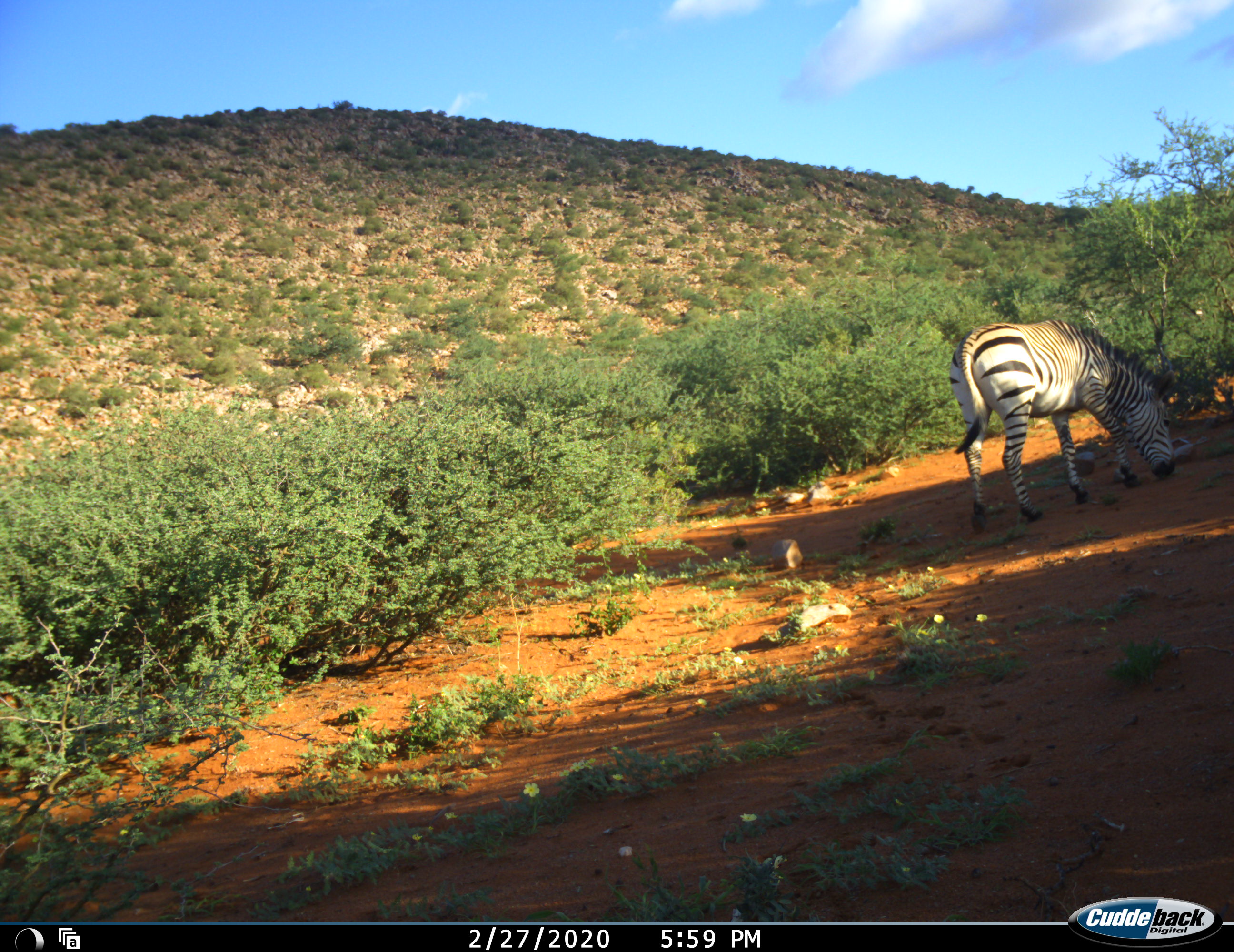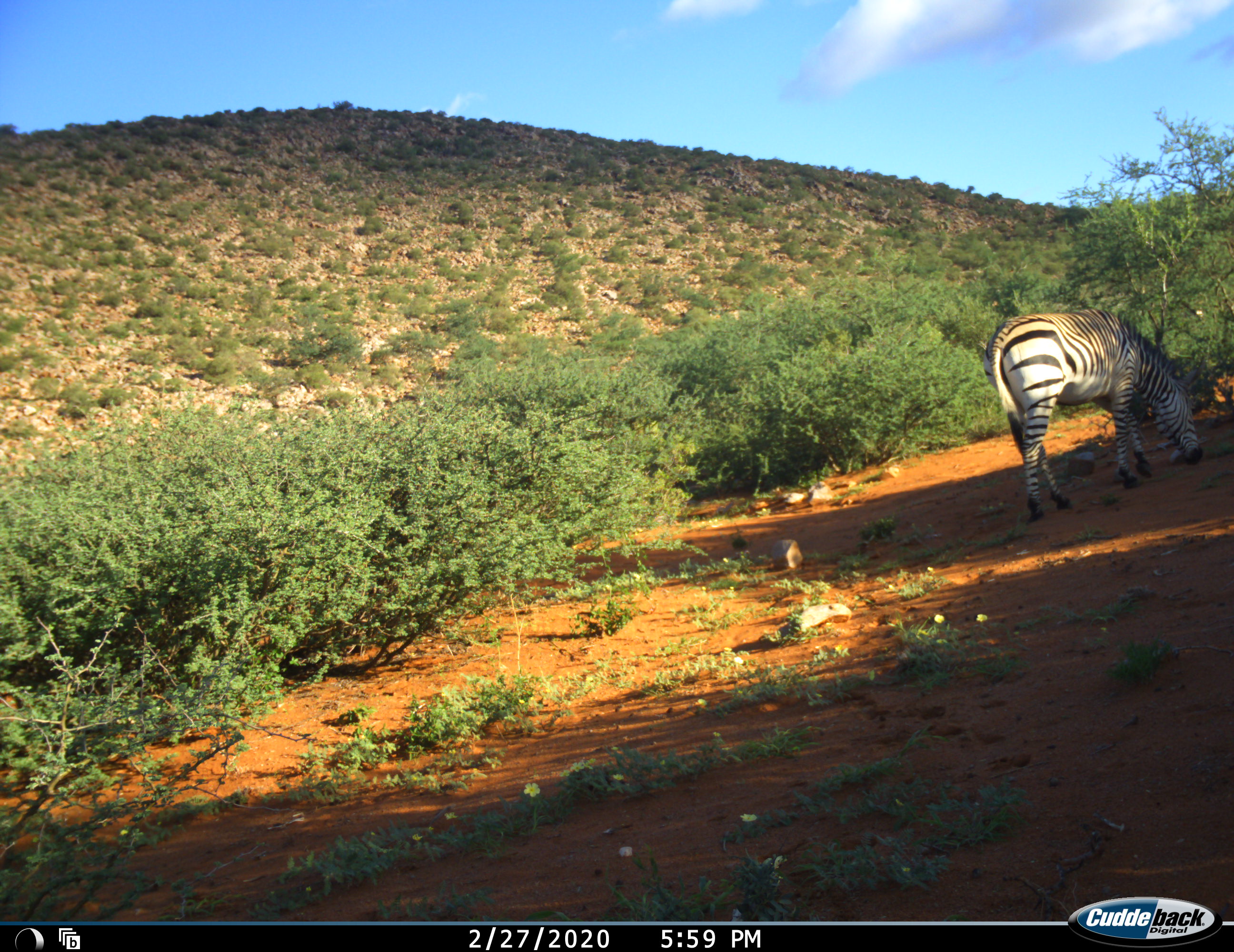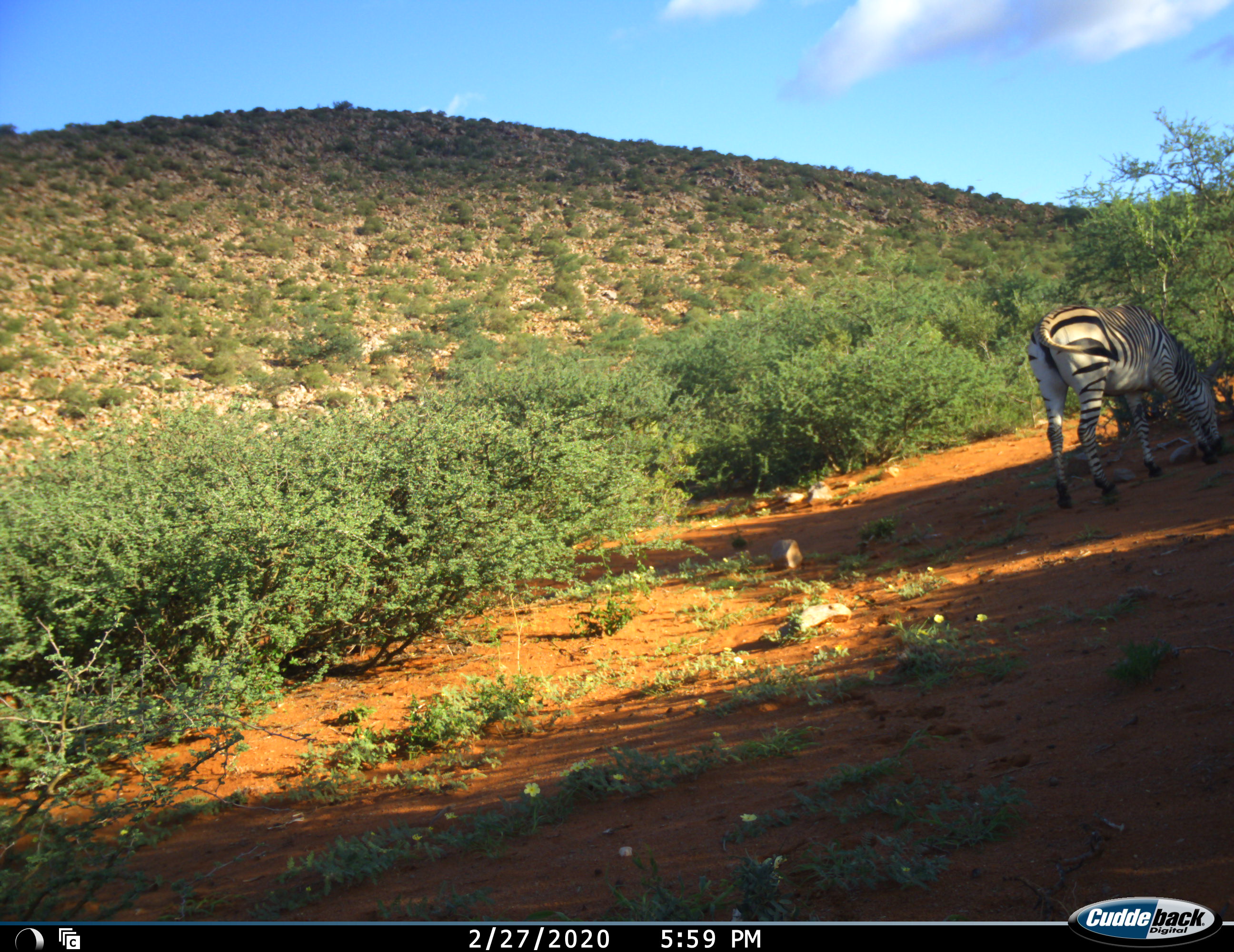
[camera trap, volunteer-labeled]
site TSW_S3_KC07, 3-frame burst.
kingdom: Animalia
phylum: Chordata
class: Mammalia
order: Perissodactyla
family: Equidae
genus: Equus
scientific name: Equus quagga burchellii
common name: burchell's zebra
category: zebraburchells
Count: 1.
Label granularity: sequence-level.